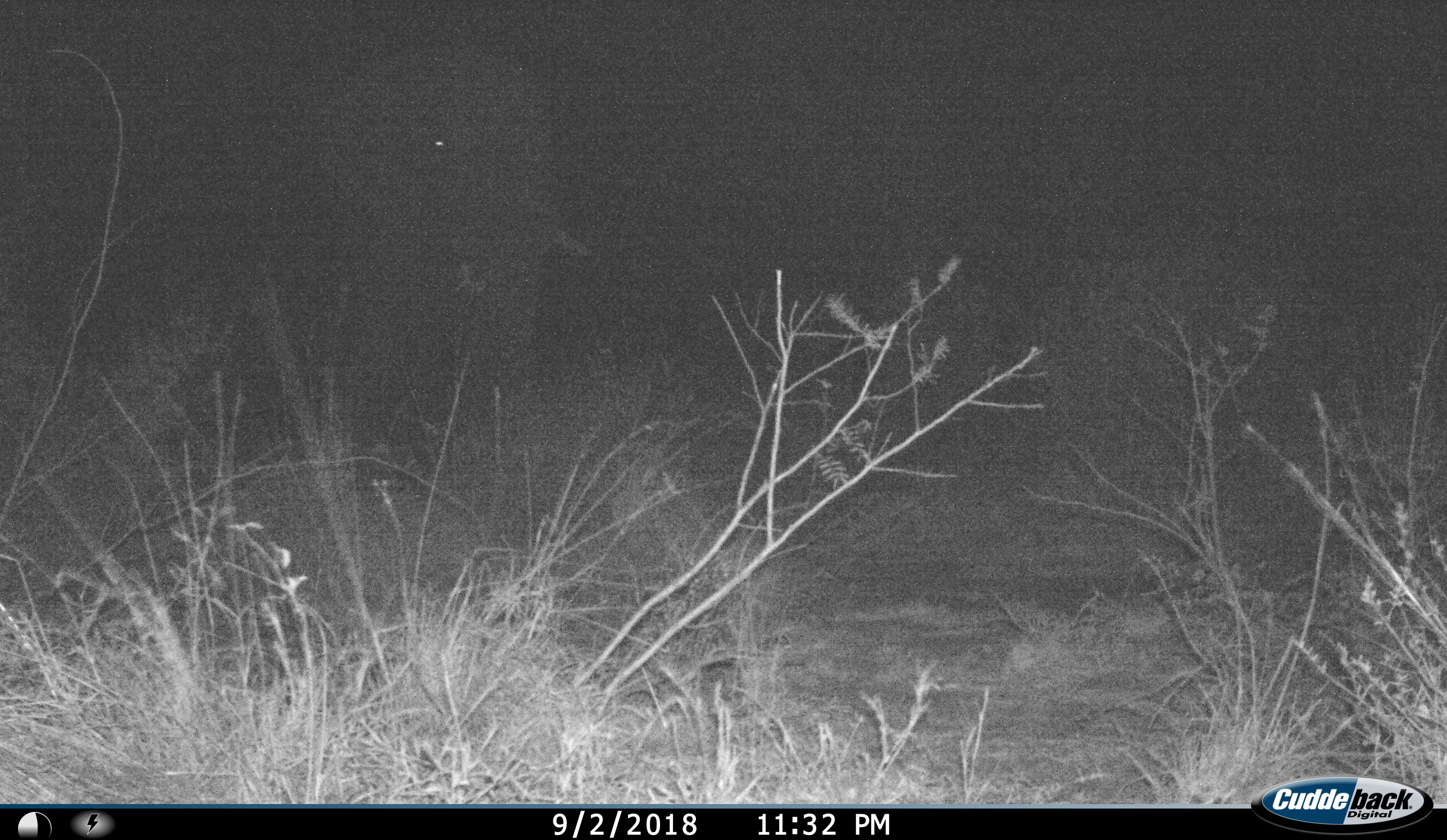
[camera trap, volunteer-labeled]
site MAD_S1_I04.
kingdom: Animalia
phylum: Chordata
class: Mammalia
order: Proboscidea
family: Elephantidae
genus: Loxodonta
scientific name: Loxodonta africana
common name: african bush elephant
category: elephant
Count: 1.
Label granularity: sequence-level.